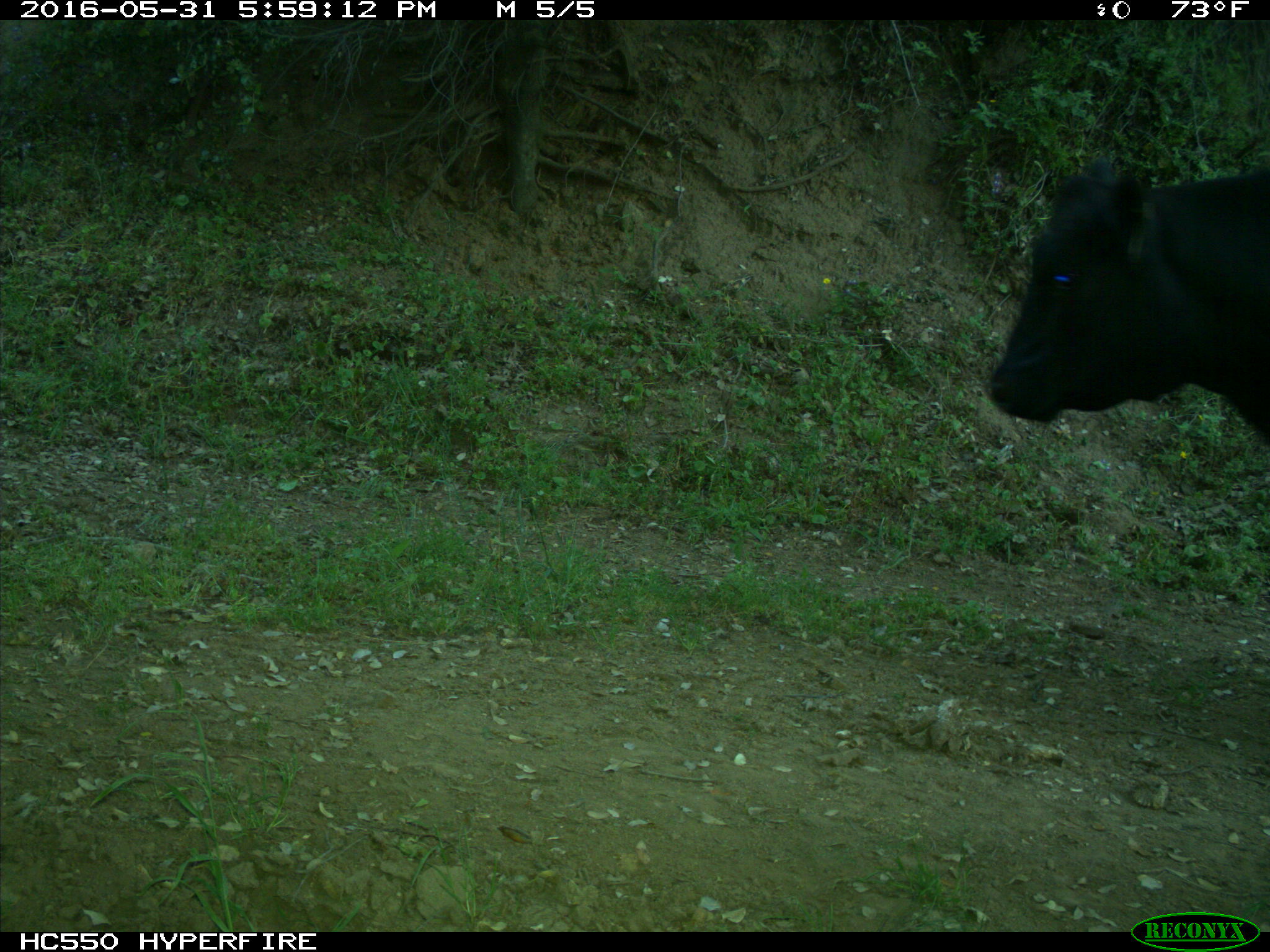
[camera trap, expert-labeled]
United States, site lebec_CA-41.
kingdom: Animalia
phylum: Chordata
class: Mammalia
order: Artiodactyla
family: Bovidae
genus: Bos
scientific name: Bos taurus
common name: domestic cow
Bos taurus (domestic cow).